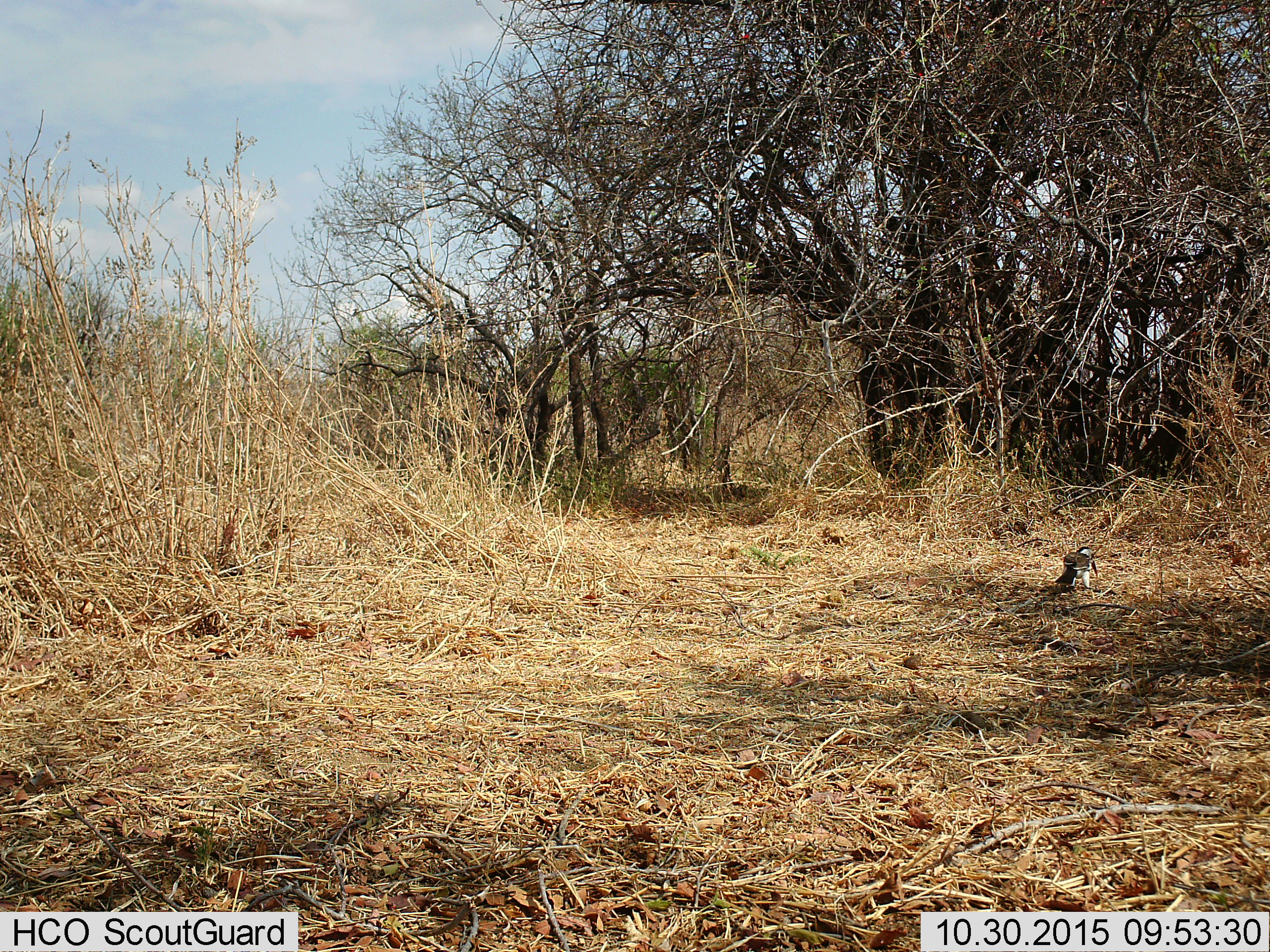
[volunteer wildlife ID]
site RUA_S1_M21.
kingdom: Animalia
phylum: Chordata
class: Aves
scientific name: Aves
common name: bird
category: birdother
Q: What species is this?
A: Birdother (bird) (Aves).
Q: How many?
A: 1.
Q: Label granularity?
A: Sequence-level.